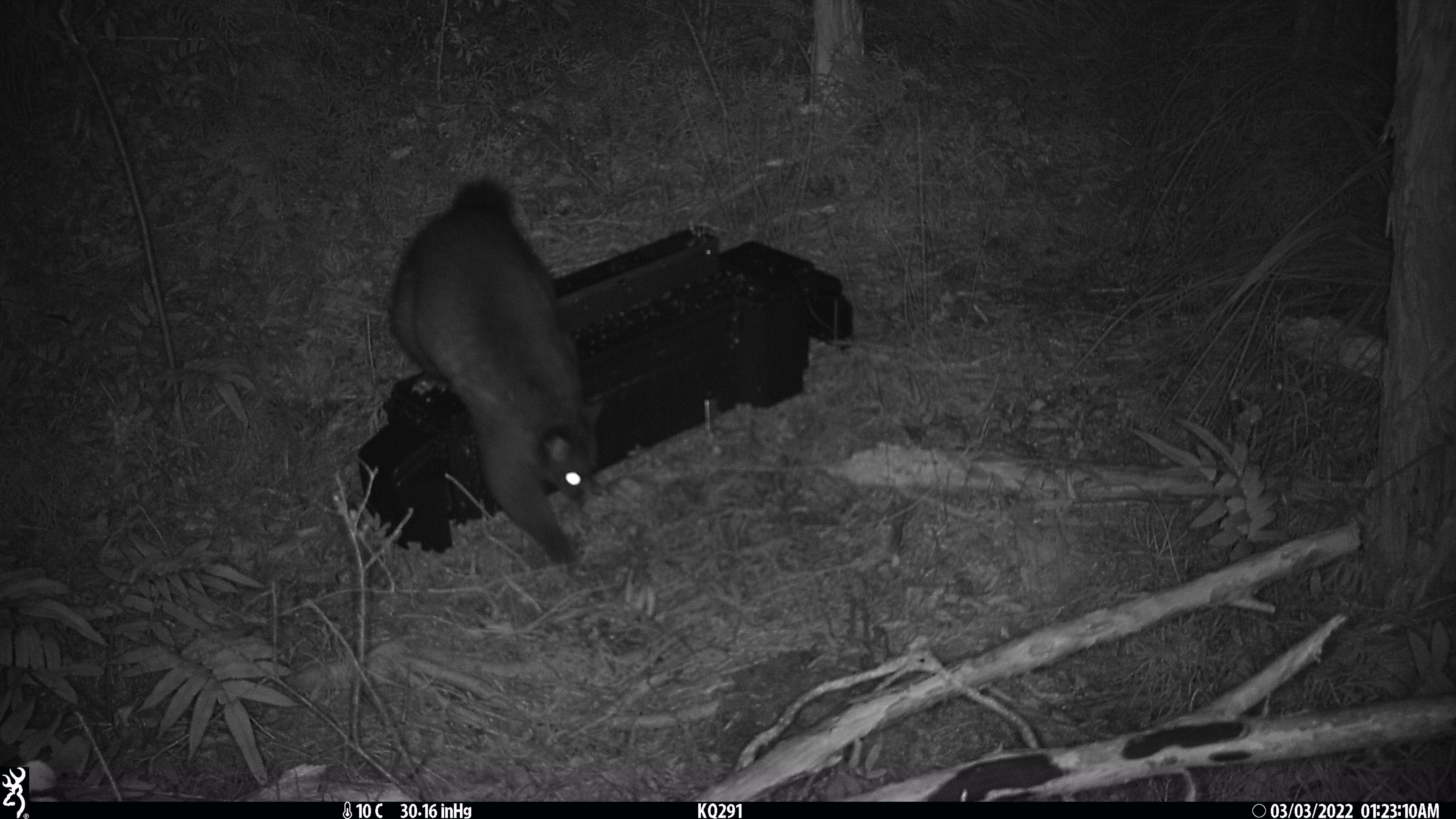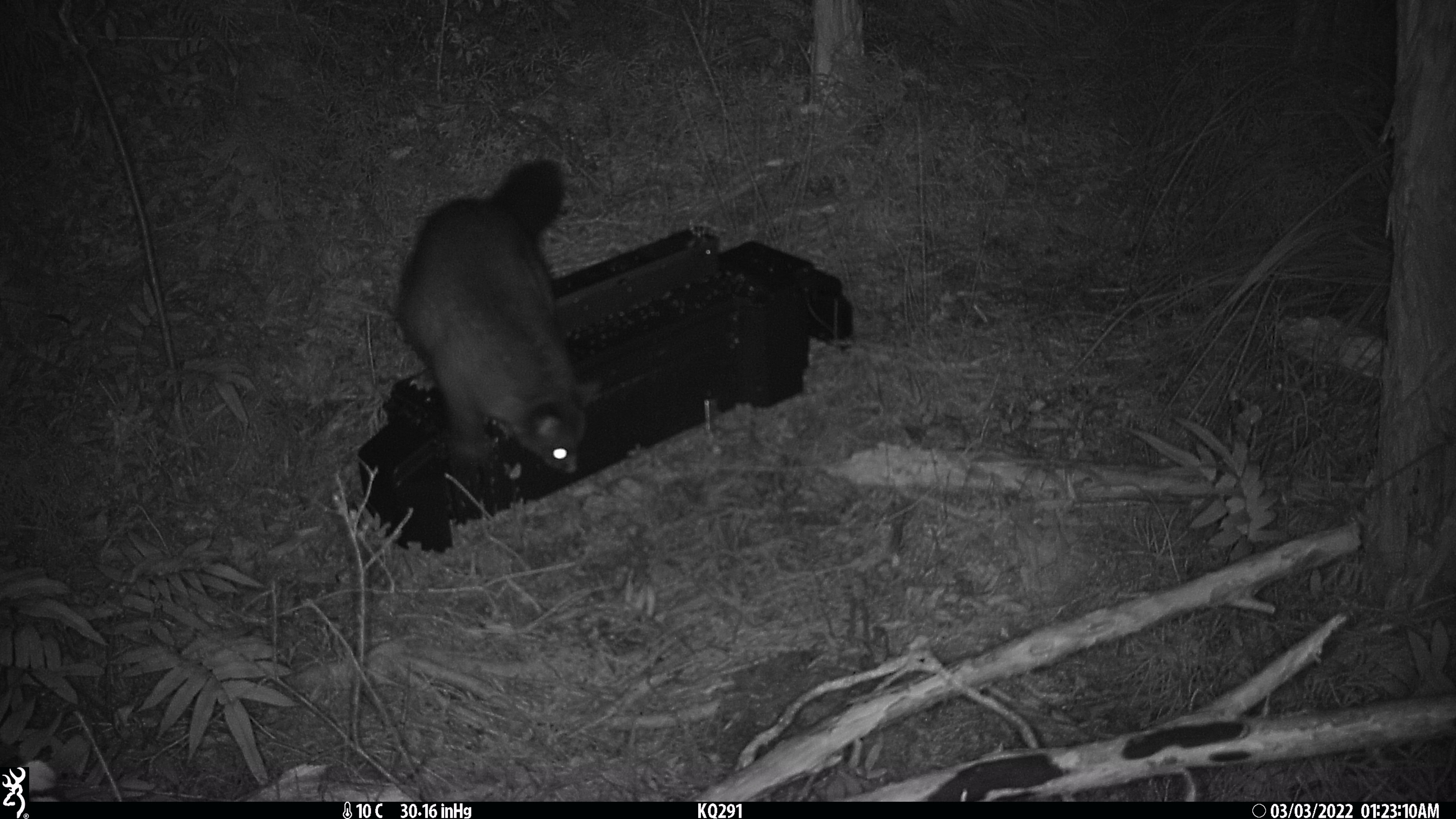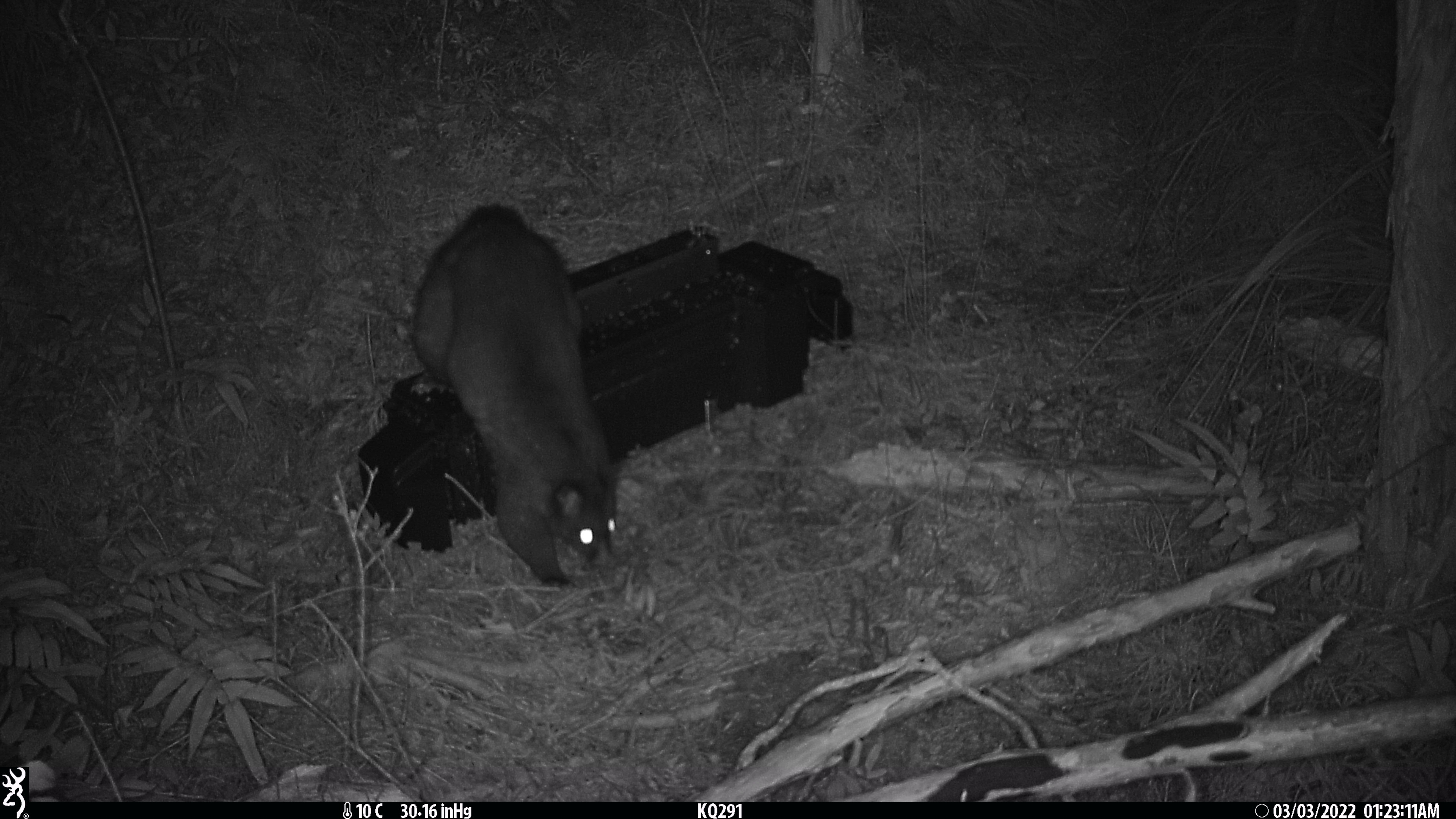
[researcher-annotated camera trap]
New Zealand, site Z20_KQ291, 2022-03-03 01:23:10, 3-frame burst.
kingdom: Animalia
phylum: Chordata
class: Mammalia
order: Diprotodontia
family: Phalangeridae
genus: Trichosurus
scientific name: Trichosurus vulpecula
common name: common brushtail possum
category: possum